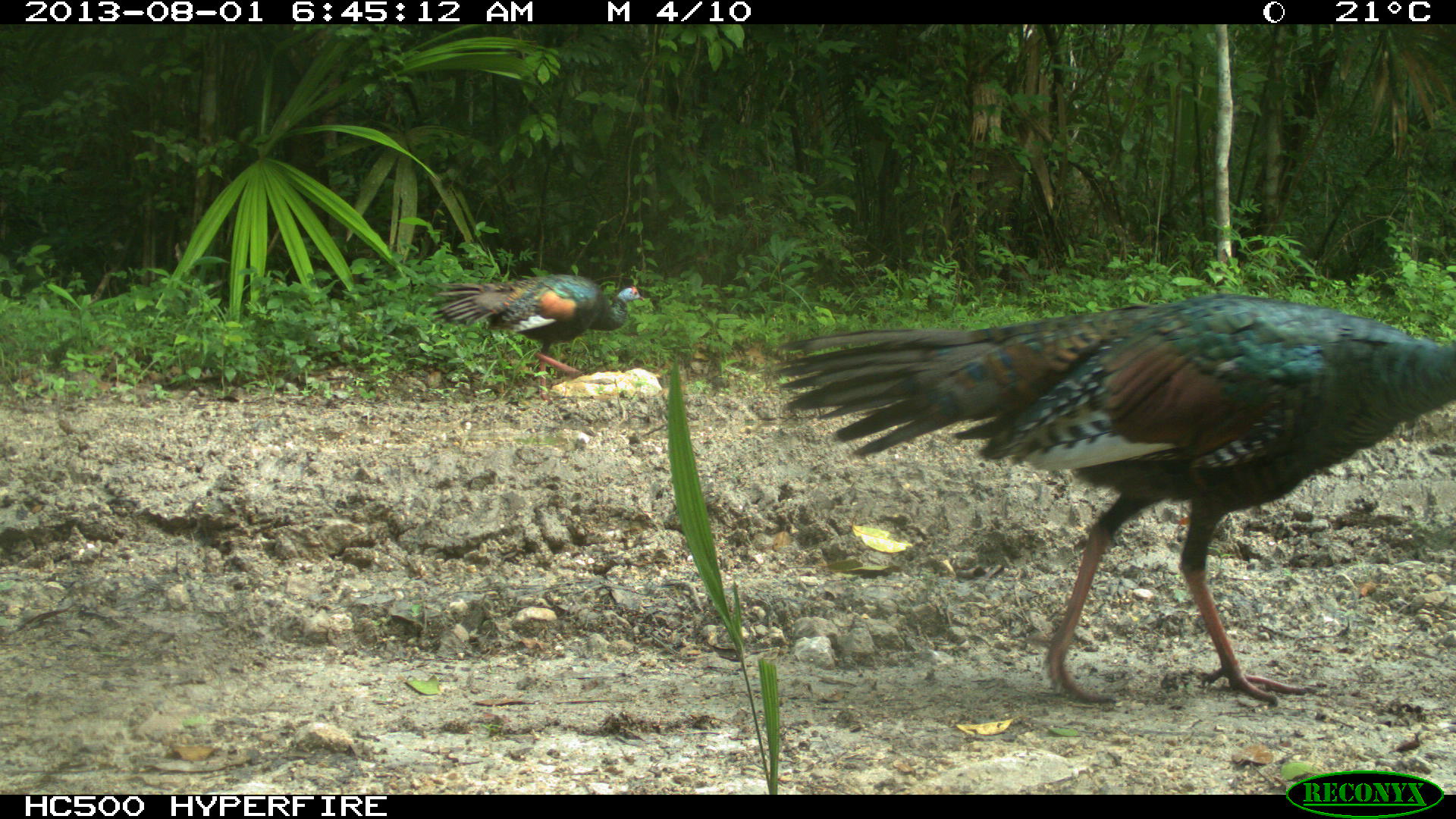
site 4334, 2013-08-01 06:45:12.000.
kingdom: Animalia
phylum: Chordata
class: Aves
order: Galliformes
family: Phasianidae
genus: Meleagris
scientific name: Meleagris ocellata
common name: ocellated turkey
Meleagris ocellata (ocellated turkey), count 2, sex female.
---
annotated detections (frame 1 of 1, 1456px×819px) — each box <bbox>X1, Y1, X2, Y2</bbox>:
meleagris ocellata: <bbox>764, 292, 1454, 703</bbox>; <bbox>430, 273, 645, 403</bbox>